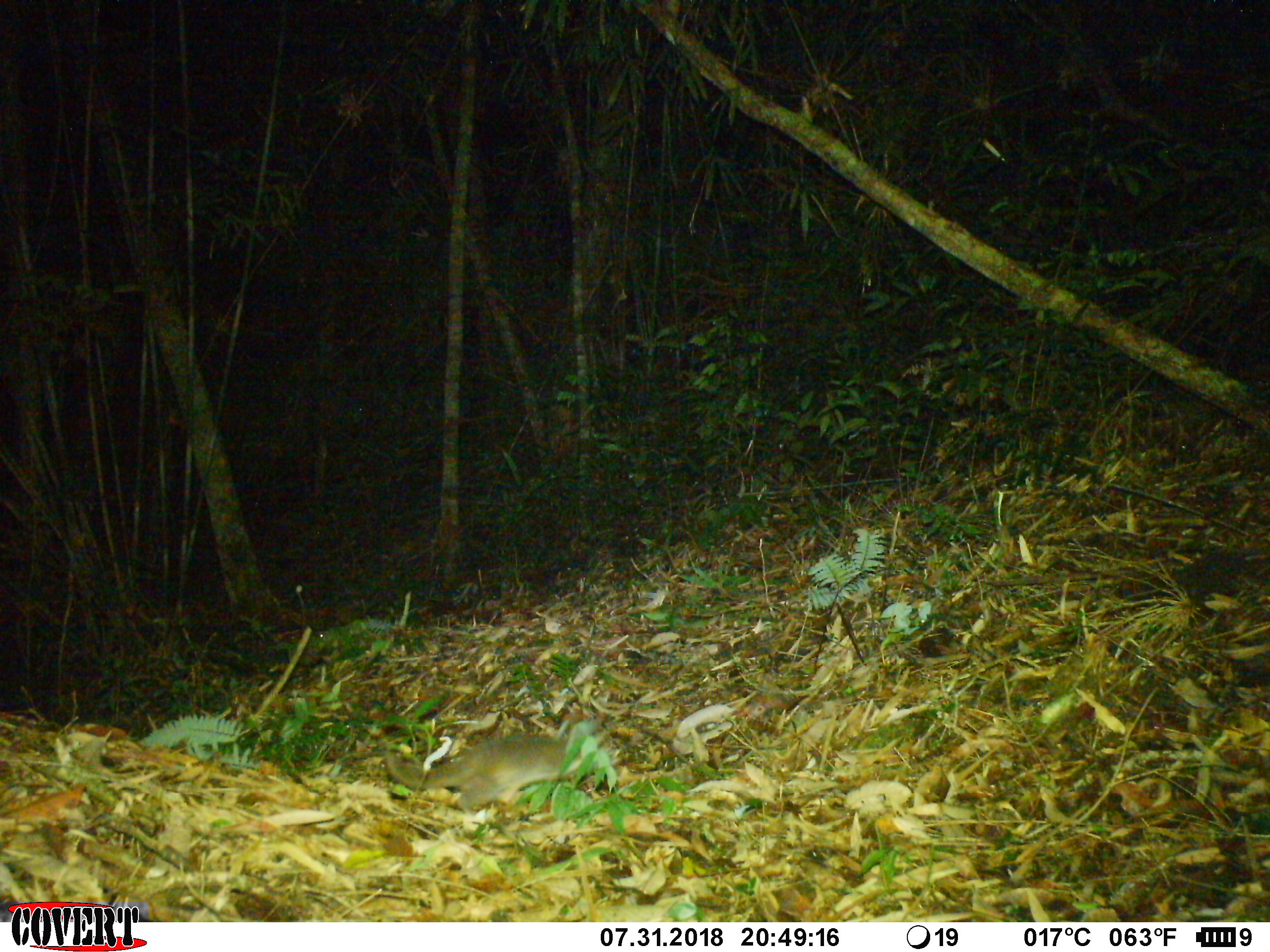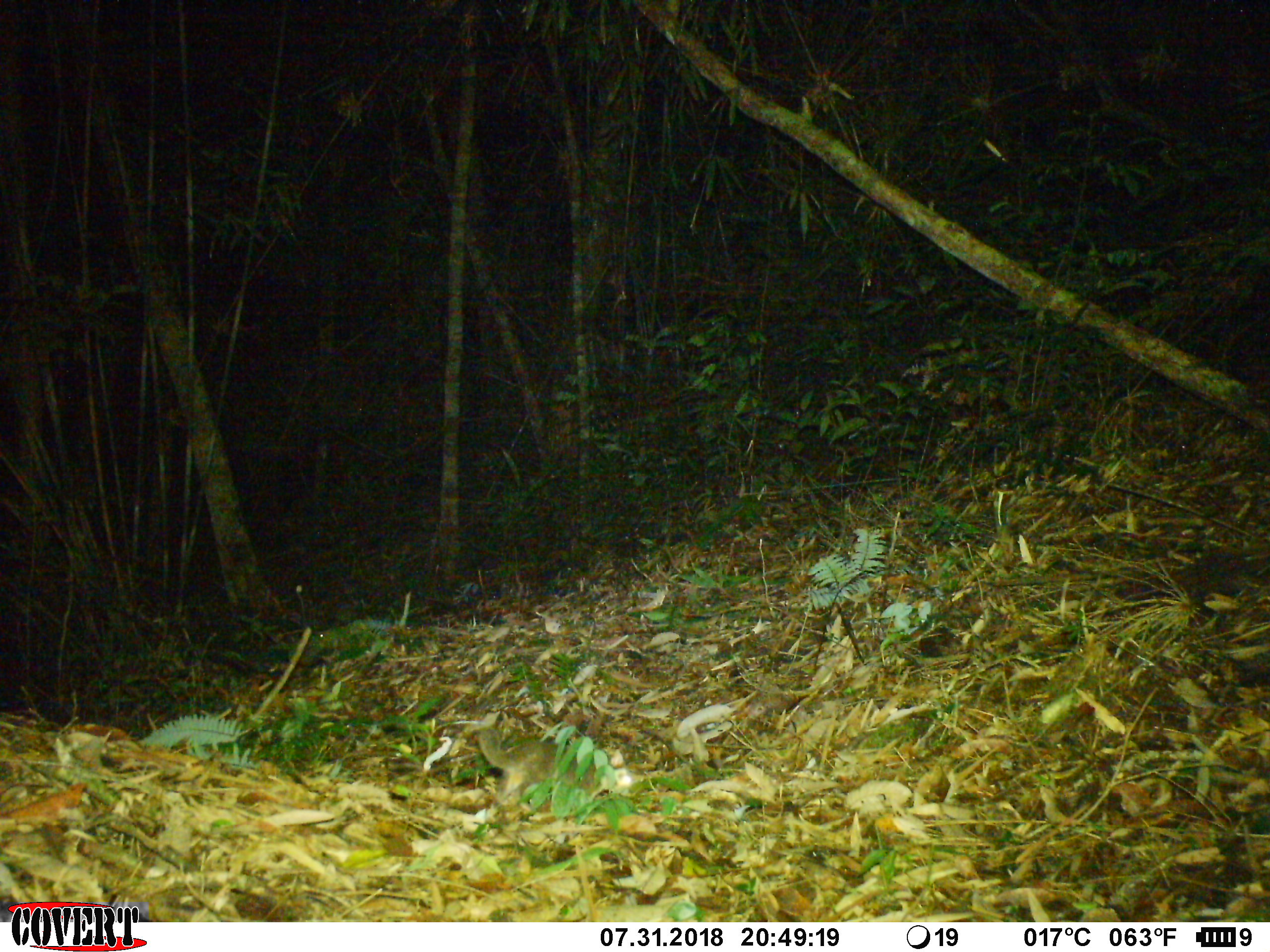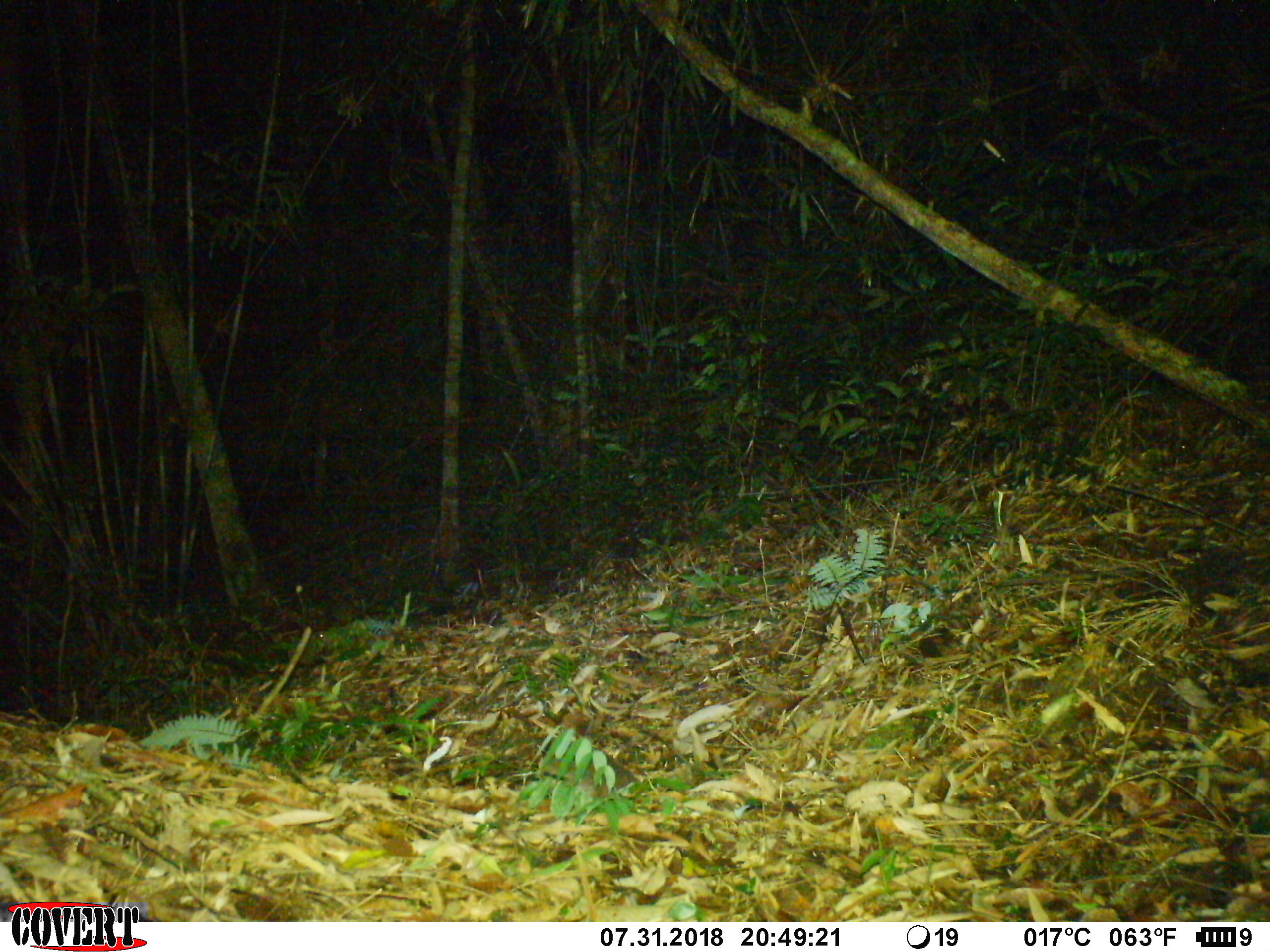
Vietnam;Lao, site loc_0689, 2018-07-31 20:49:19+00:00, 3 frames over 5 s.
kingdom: Animalia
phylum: Chordata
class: Mammalia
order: Carnivora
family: Mustelidae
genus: Melogale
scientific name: Melogale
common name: ferret badger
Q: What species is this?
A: Ferret badger (Melogale).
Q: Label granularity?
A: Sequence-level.